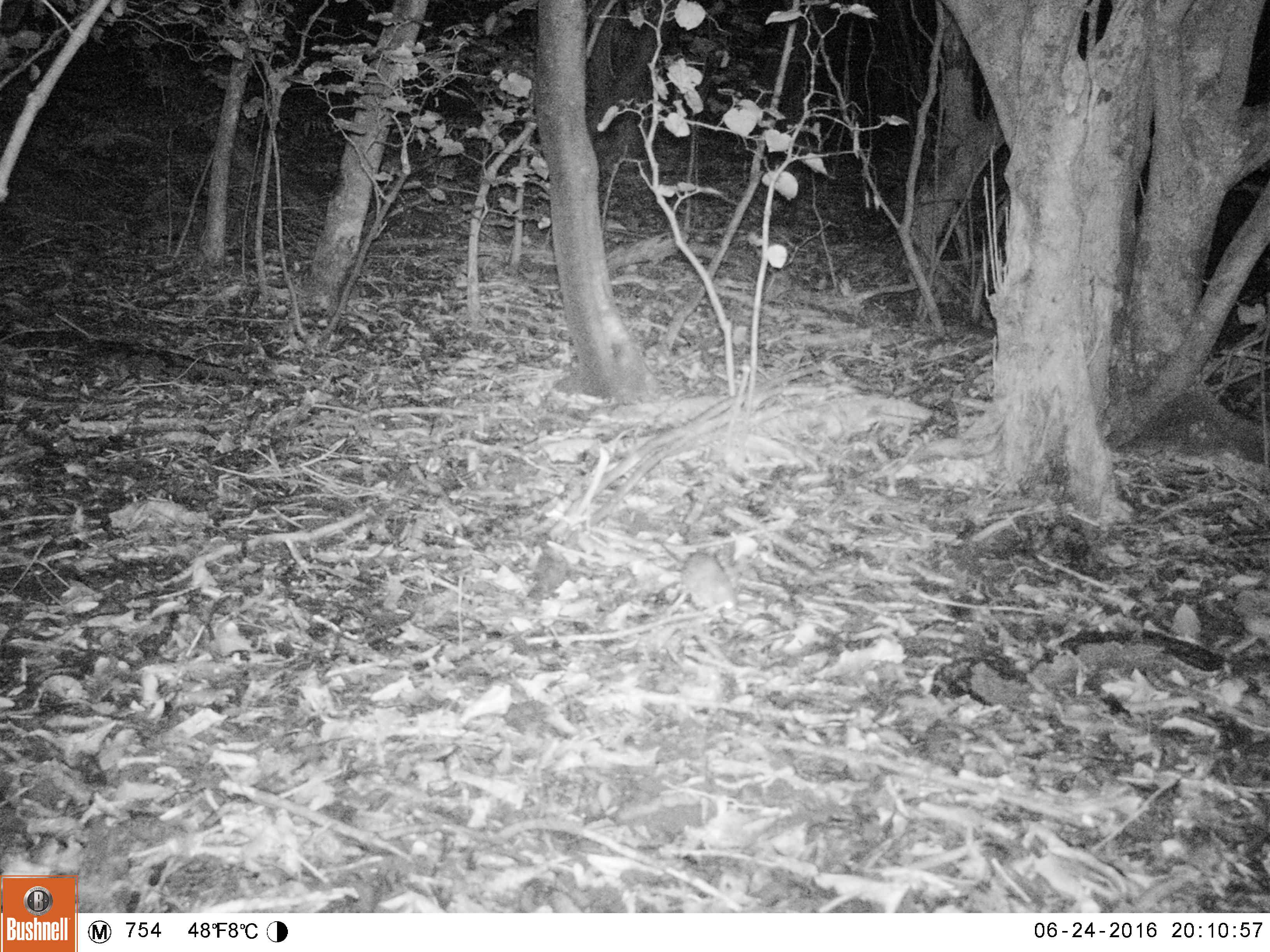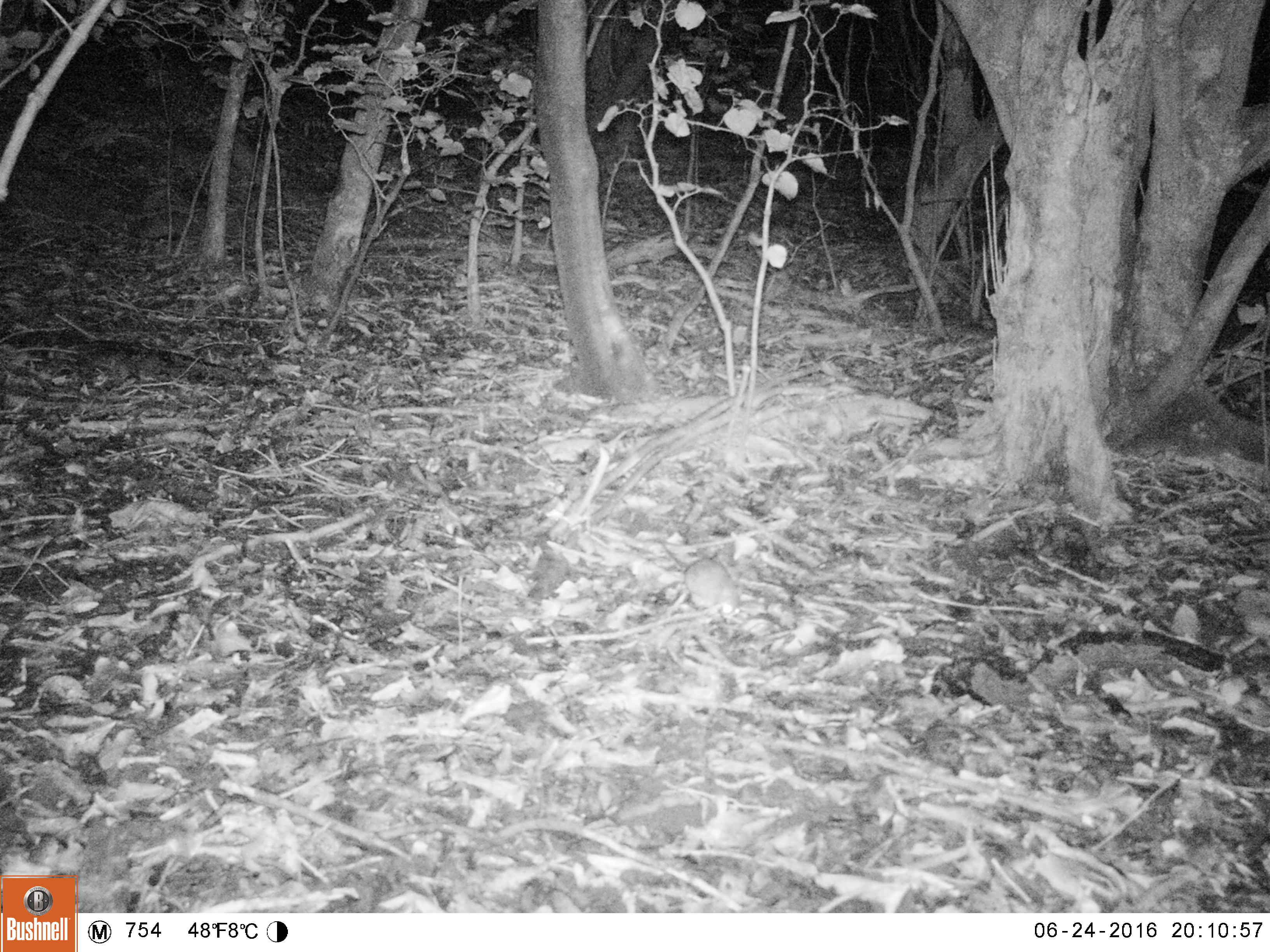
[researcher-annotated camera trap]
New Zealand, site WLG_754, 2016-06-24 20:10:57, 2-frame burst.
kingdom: Animalia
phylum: Chordata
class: Mammalia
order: Rodentia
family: Muridae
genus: Rattus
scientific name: Rattus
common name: rat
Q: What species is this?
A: Rat (Rattus).